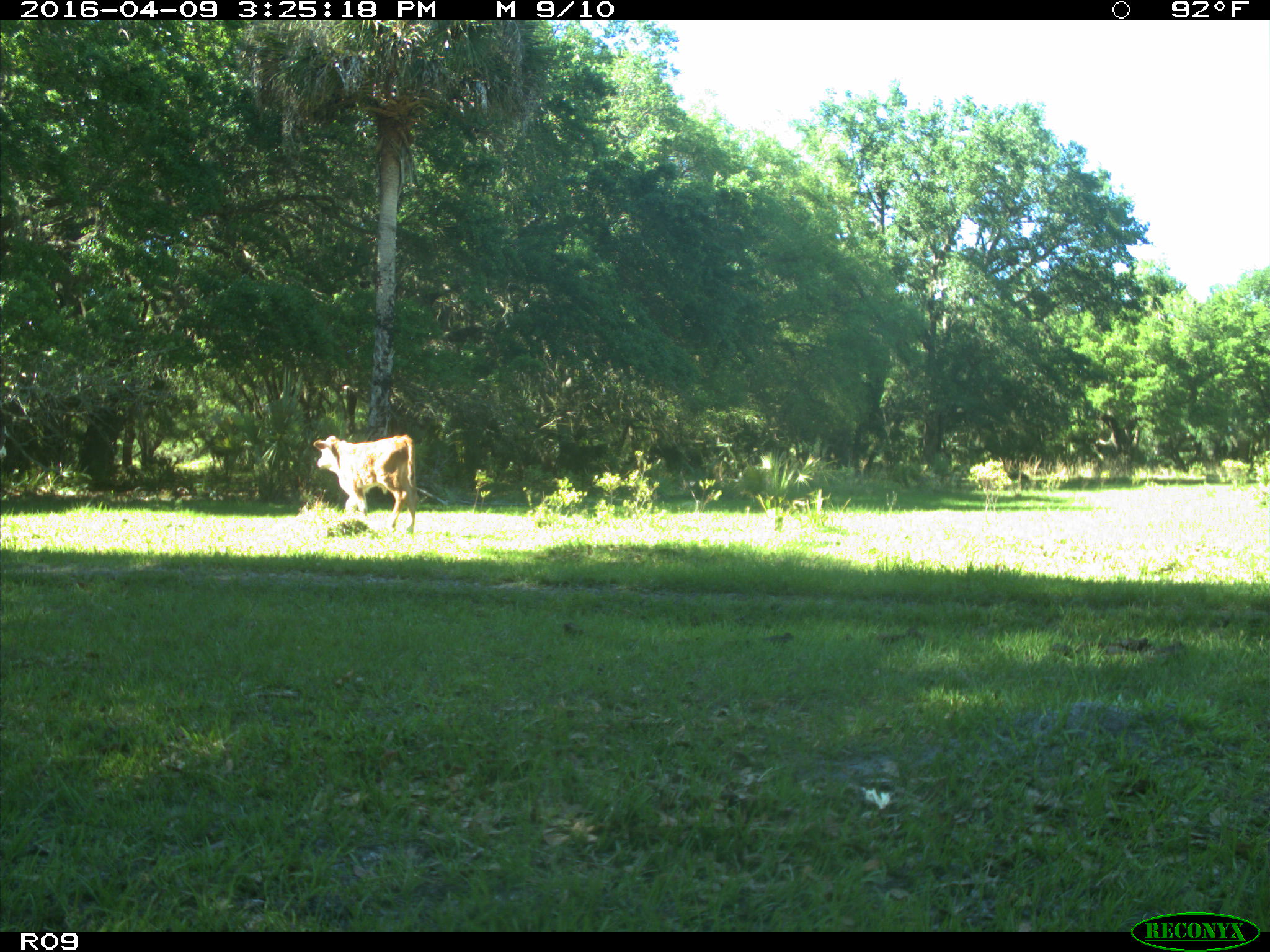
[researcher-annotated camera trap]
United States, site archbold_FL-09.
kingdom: Animalia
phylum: Chordata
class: Mammalia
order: Artiodactyla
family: Bovidae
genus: Bos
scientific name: Bos taurus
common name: domestic cow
Bos taurus (domestic cow).